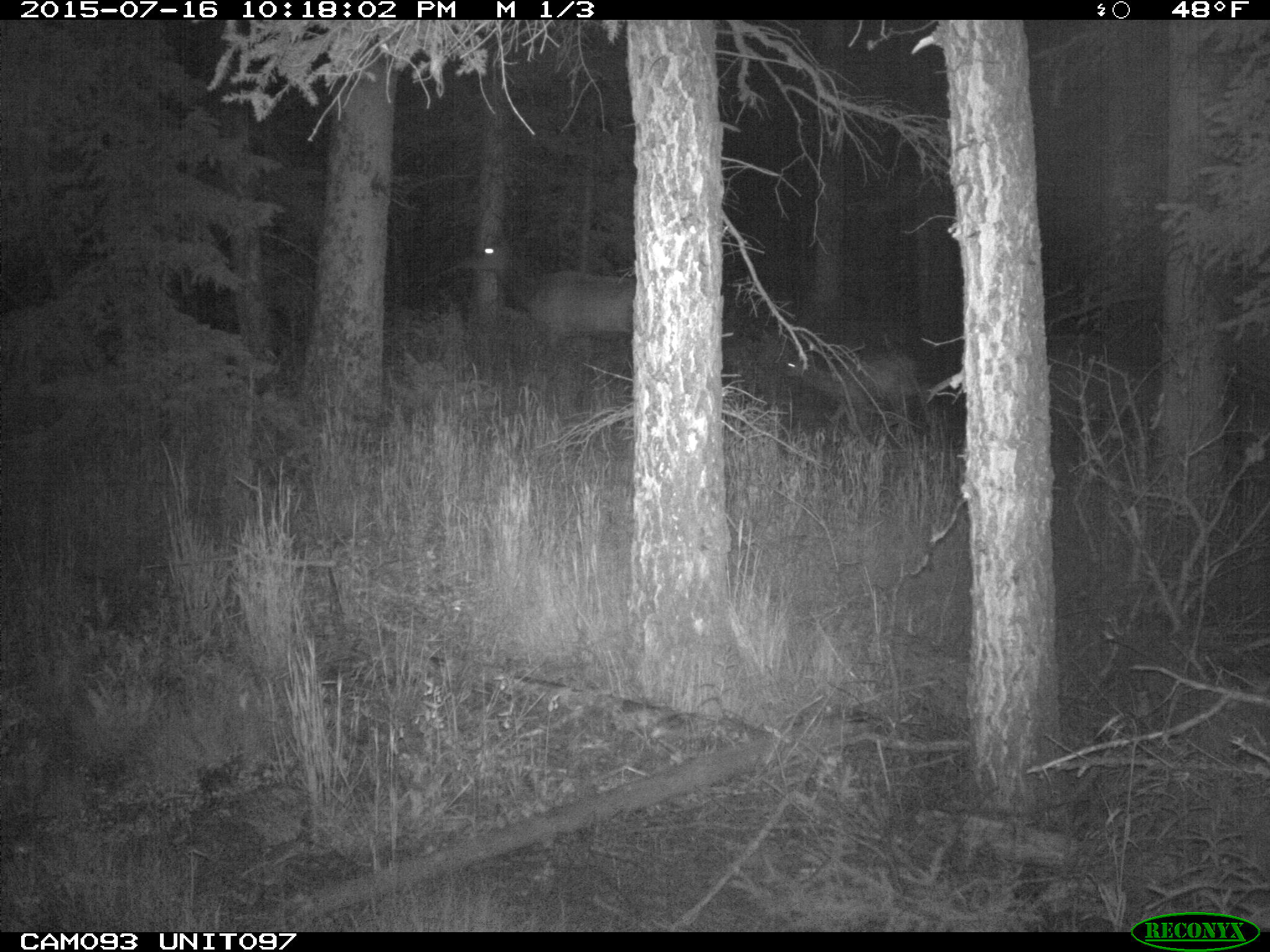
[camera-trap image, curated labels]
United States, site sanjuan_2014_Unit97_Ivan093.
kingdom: Animalia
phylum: Chordata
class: Mammalia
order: Artiodactyla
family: Cervidae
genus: Cervus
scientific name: Cervus elaphus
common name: red deer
Cervus elaphus (red deer).